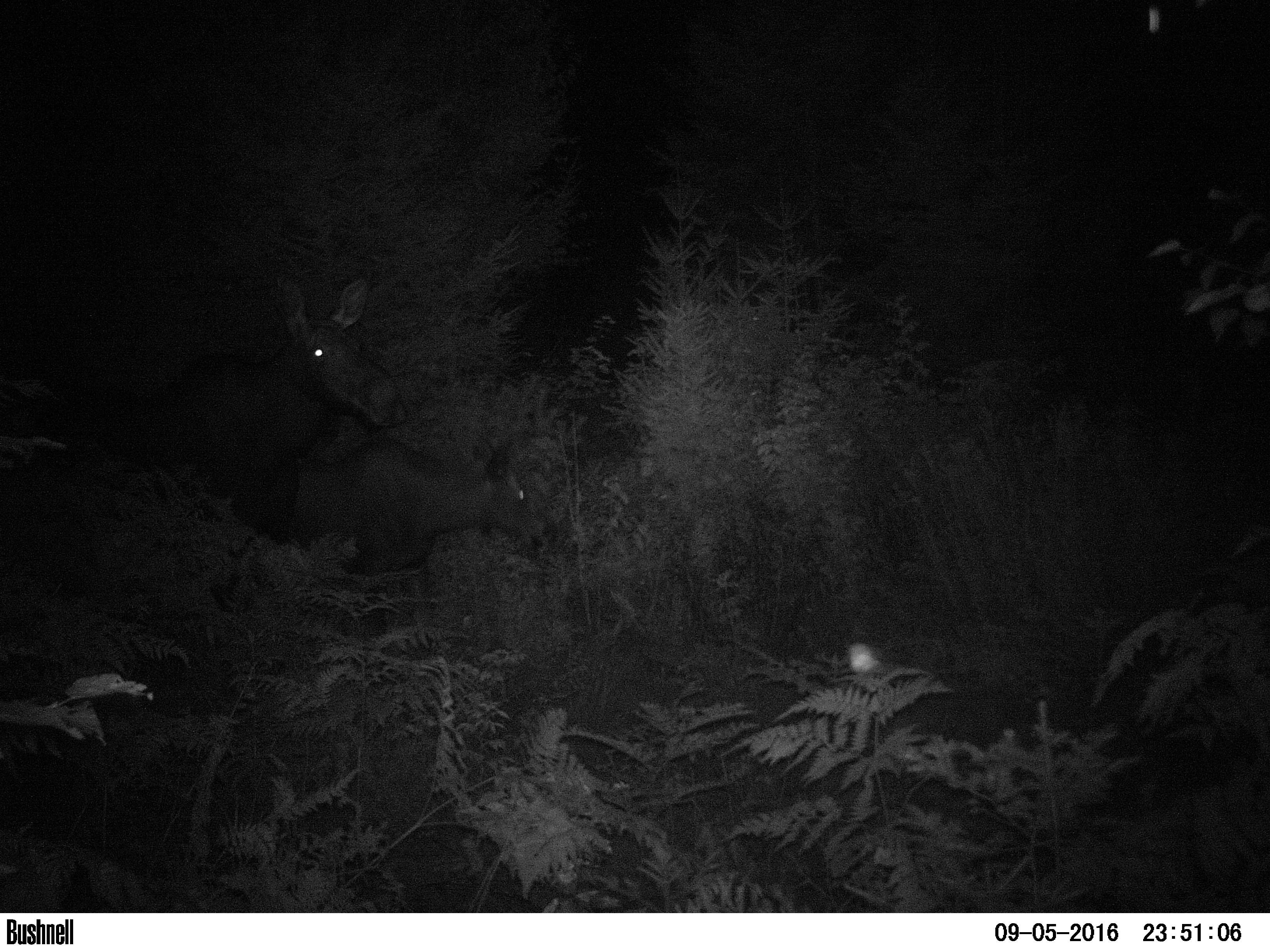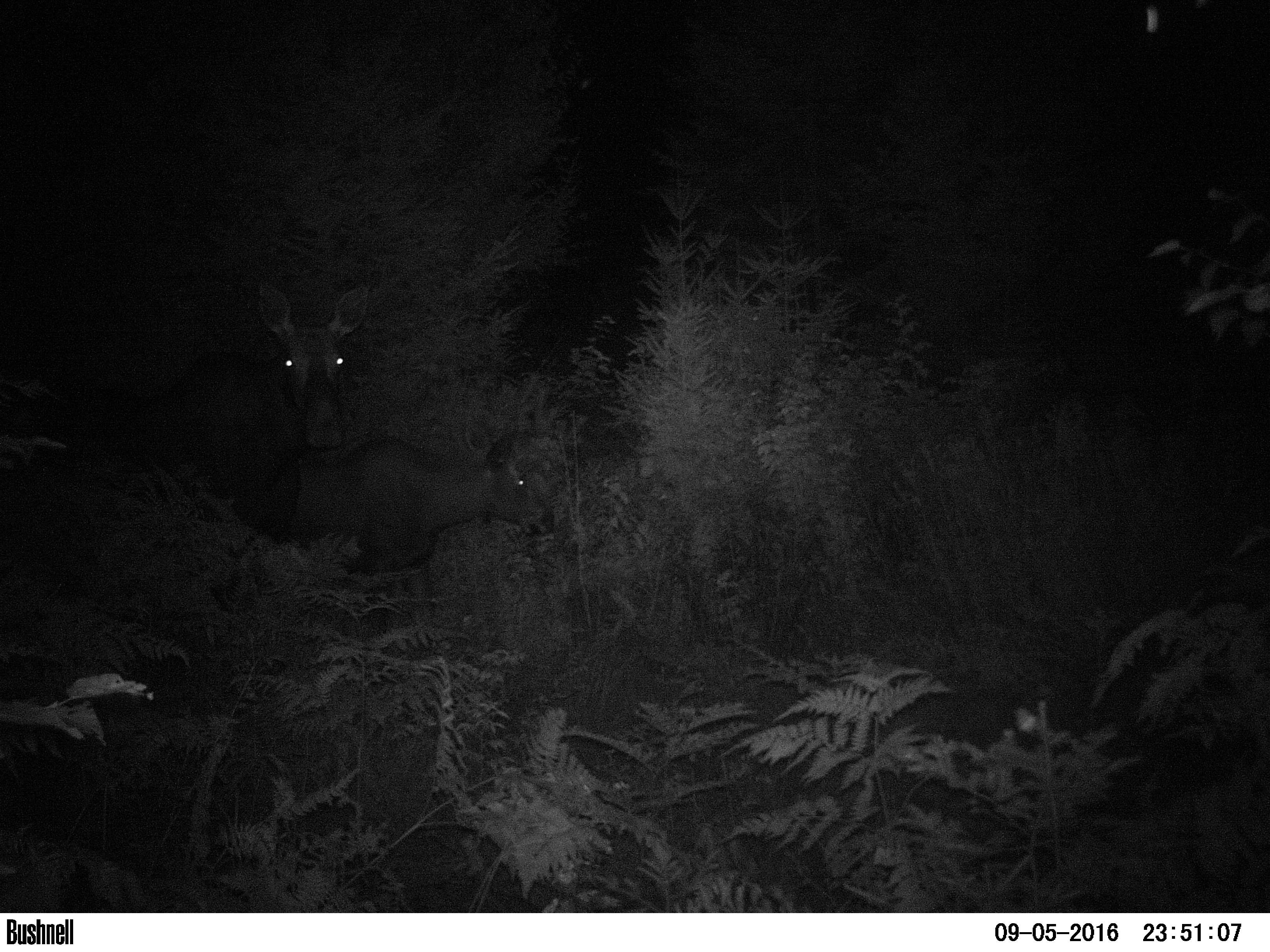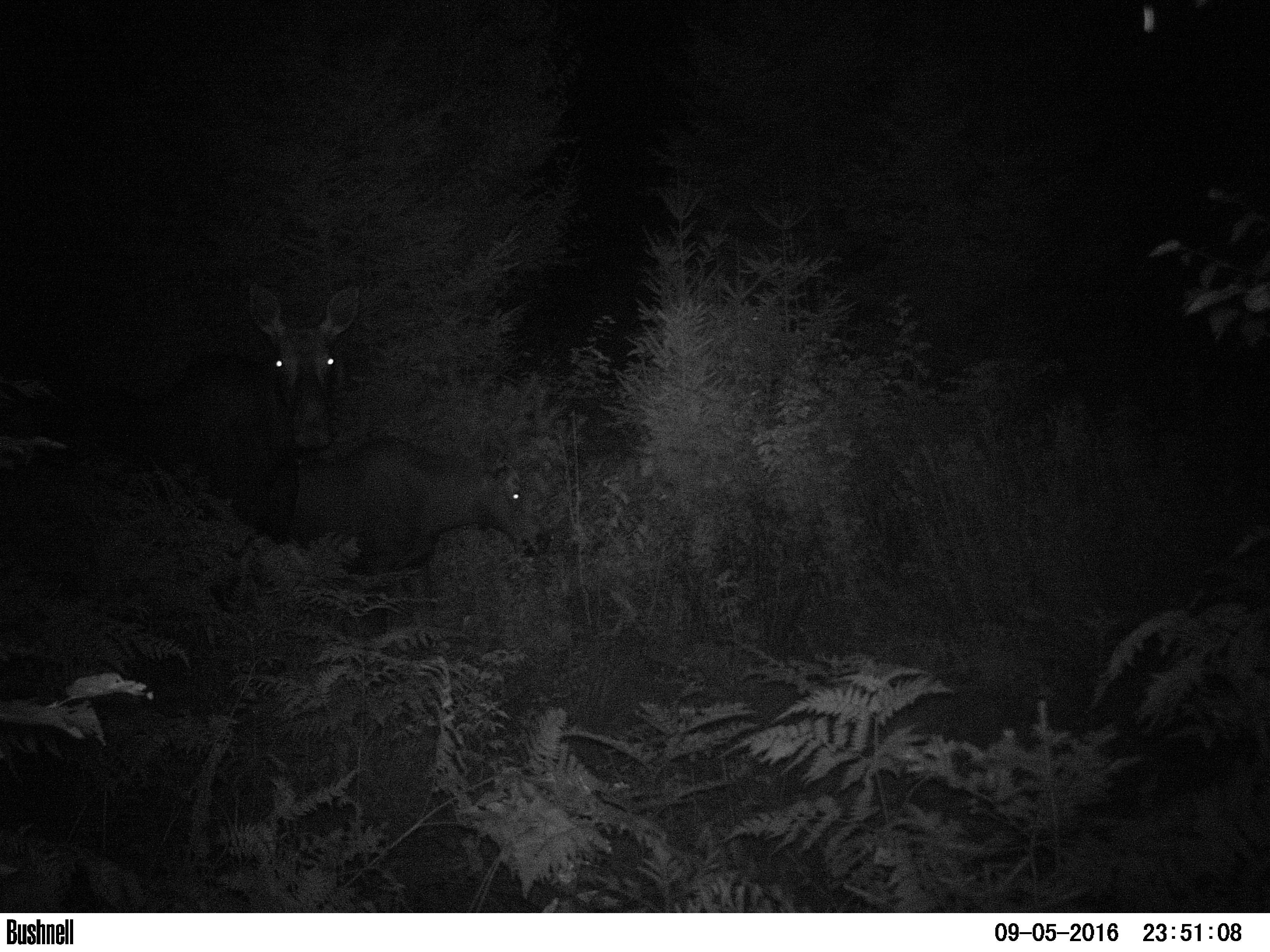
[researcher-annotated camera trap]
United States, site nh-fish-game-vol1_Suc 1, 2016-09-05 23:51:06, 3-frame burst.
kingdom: Animalia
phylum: Chordata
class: Mammalia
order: Artiodactyla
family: Cervidae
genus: Alces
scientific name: Alces alces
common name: moose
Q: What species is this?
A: Moose (Alces alces).